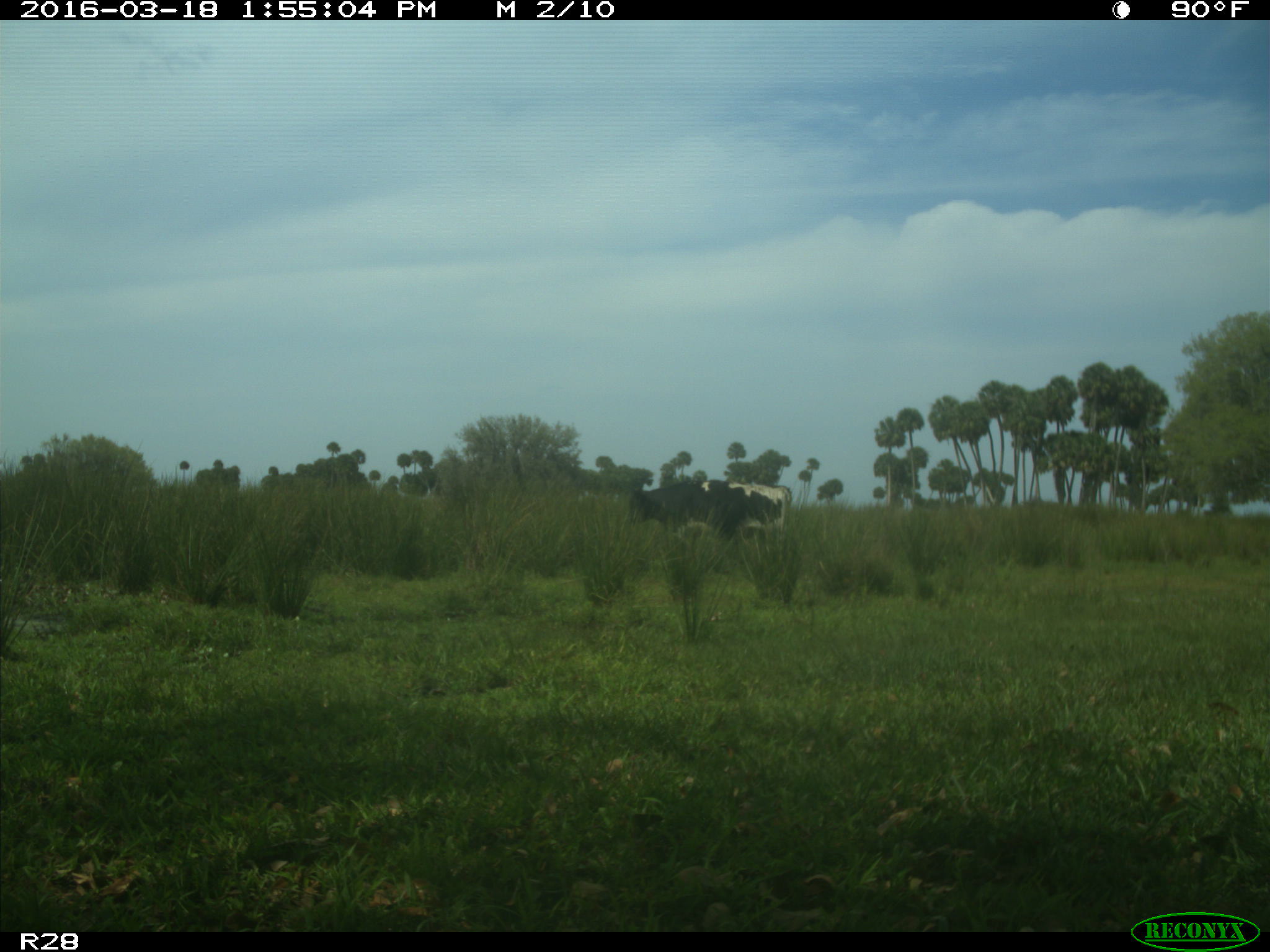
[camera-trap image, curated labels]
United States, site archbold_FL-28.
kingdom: Animalia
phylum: Chordata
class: Mammalia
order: Artiodactyla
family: Bovidae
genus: Bos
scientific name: Bos taurus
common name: domestic cow